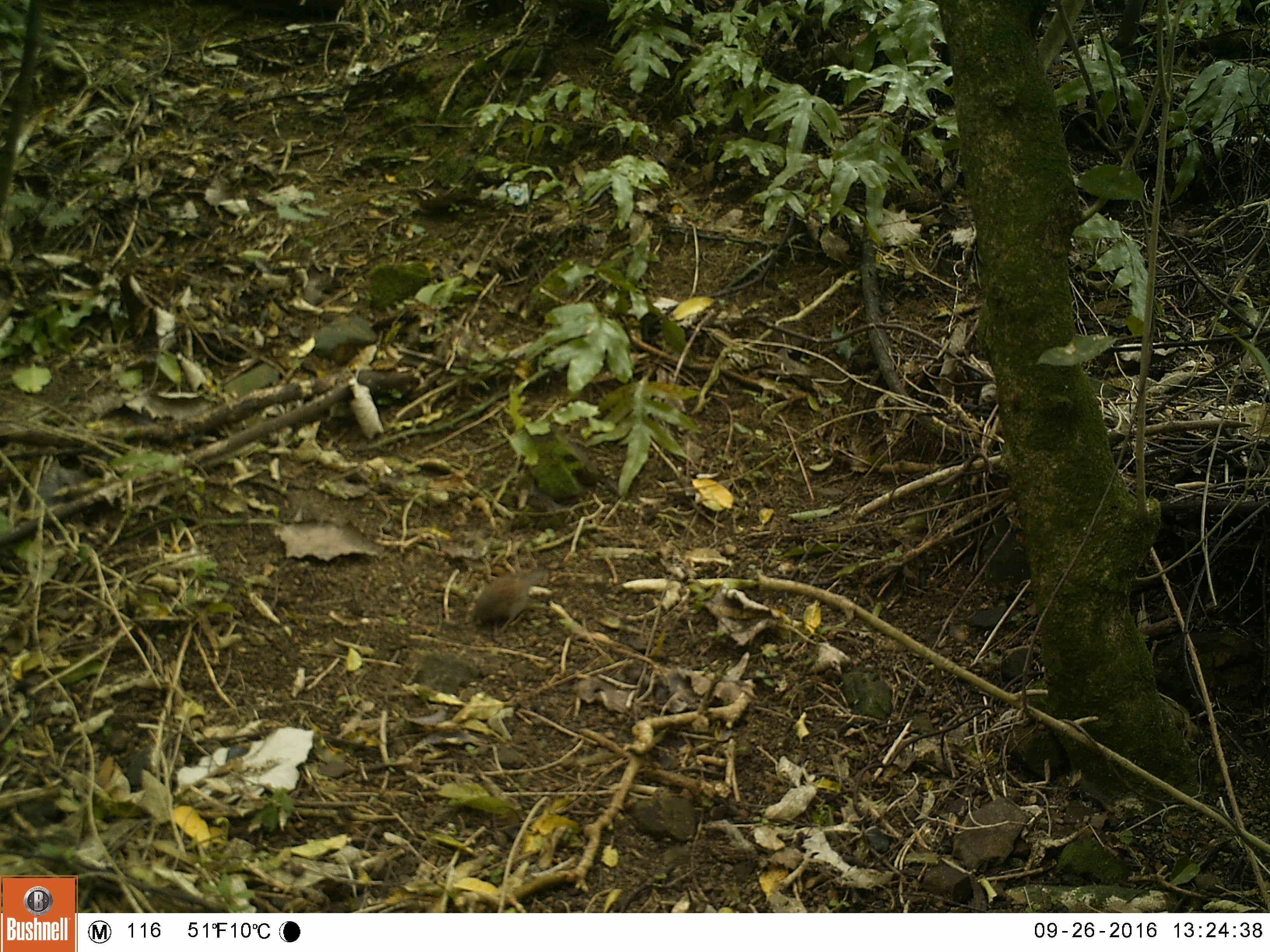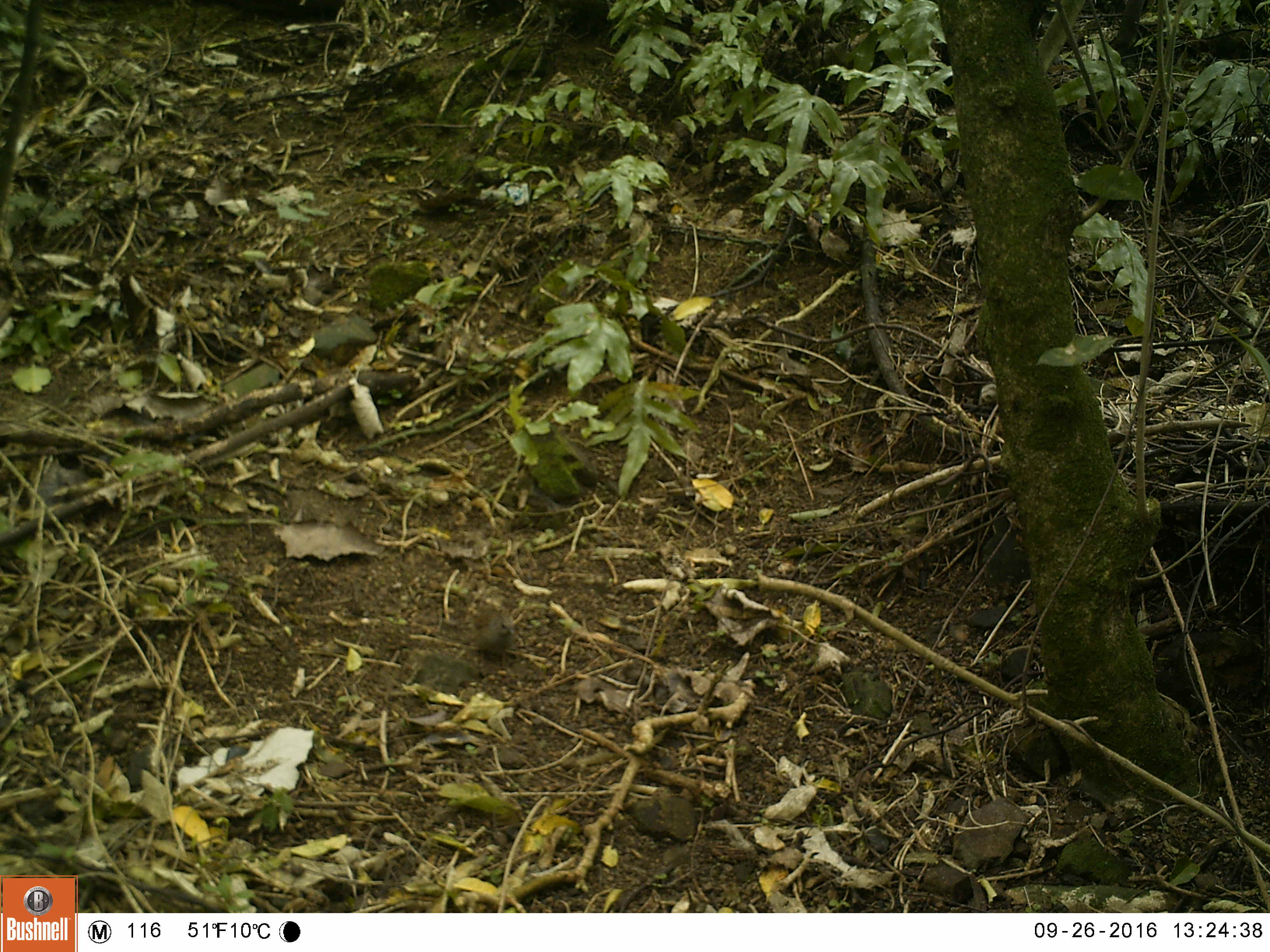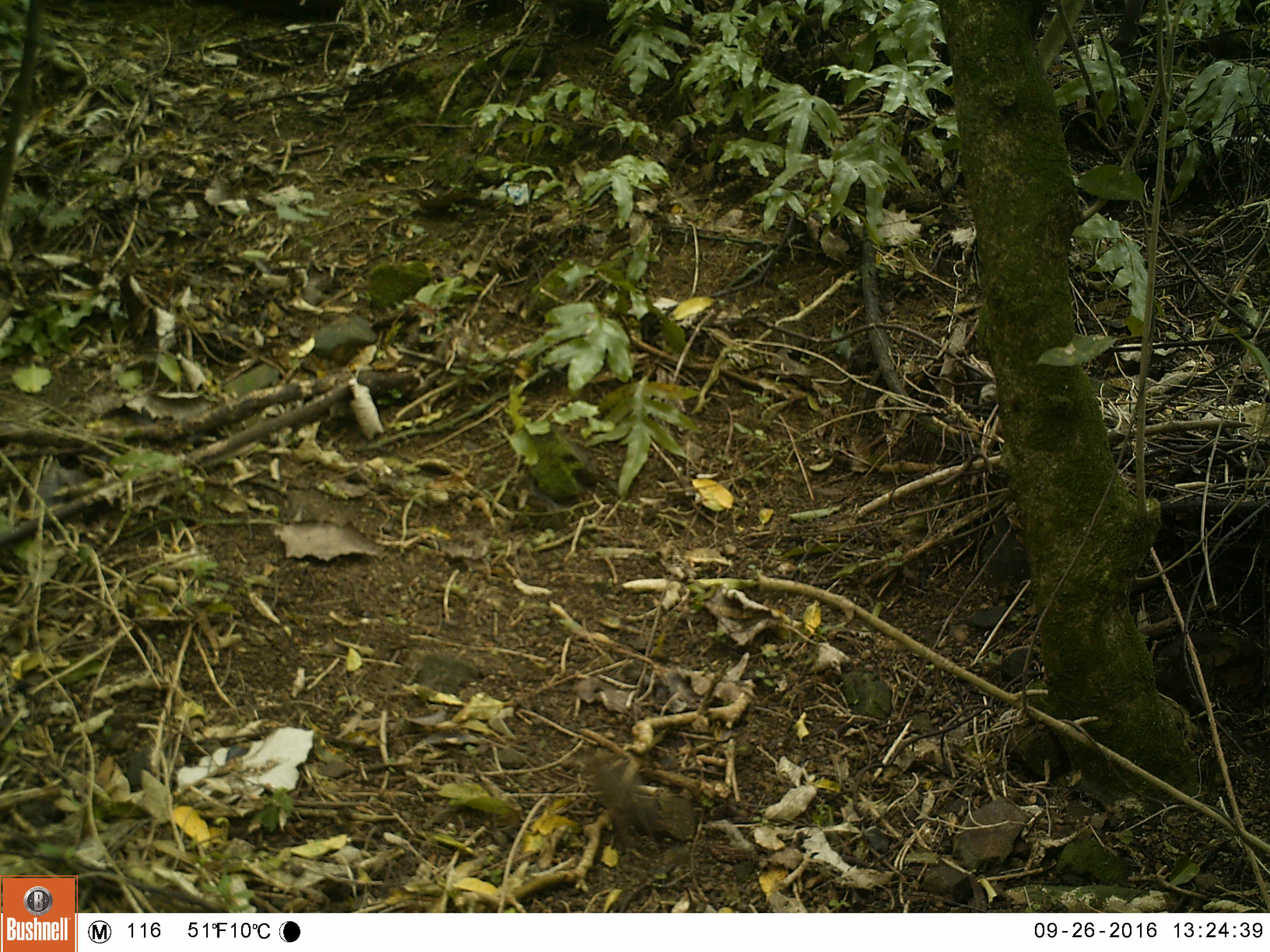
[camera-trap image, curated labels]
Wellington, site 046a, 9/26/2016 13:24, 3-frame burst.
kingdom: Animalia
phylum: Chordata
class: Aves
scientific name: Aves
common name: bird